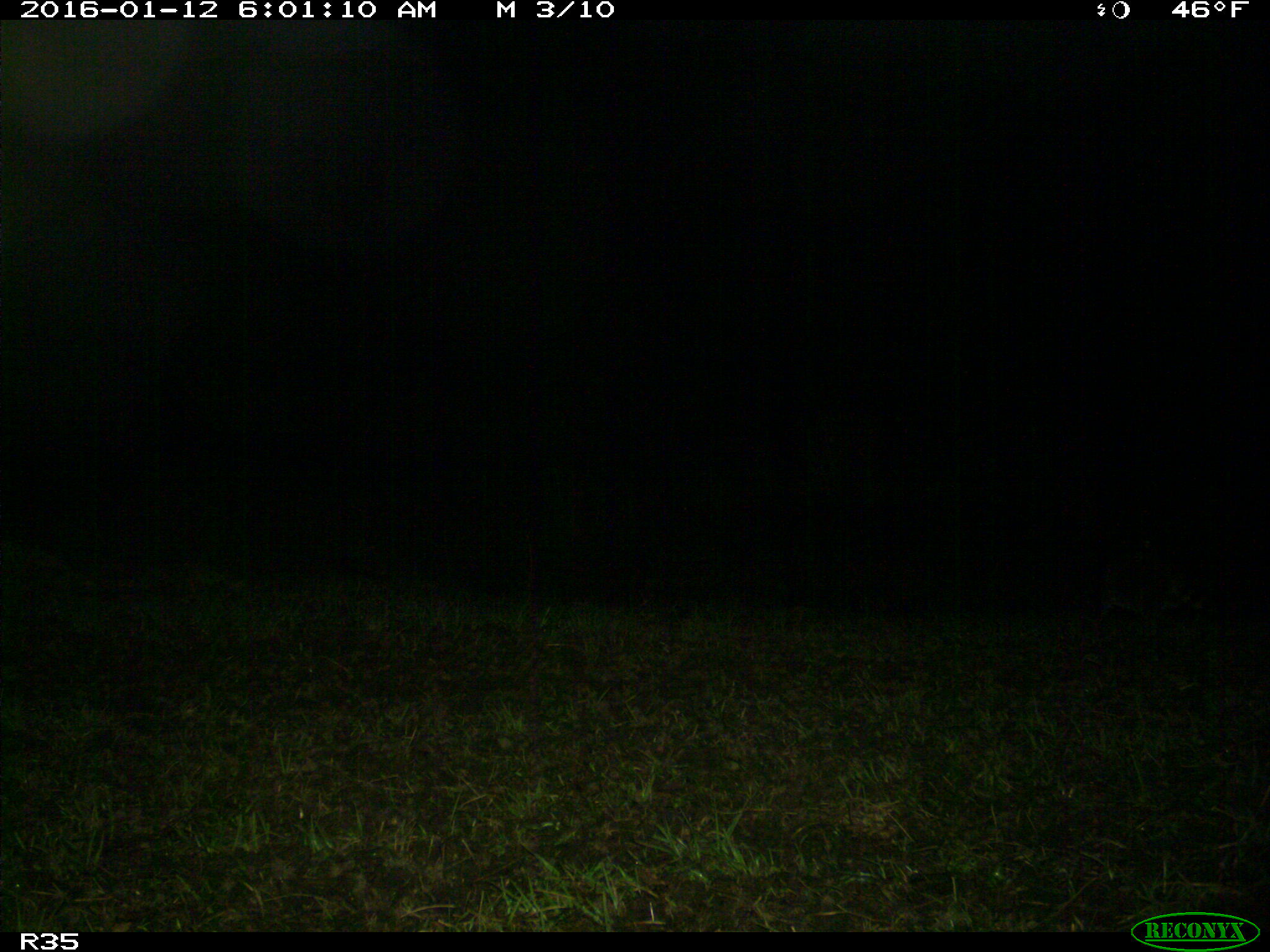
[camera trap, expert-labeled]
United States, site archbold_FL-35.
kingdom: Animalia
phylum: Chordata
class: Mammalia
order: Carnivora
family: Procyonidae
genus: Procyon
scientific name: Procyon lotor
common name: common raccoon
Procyon lotor (common raccoon).